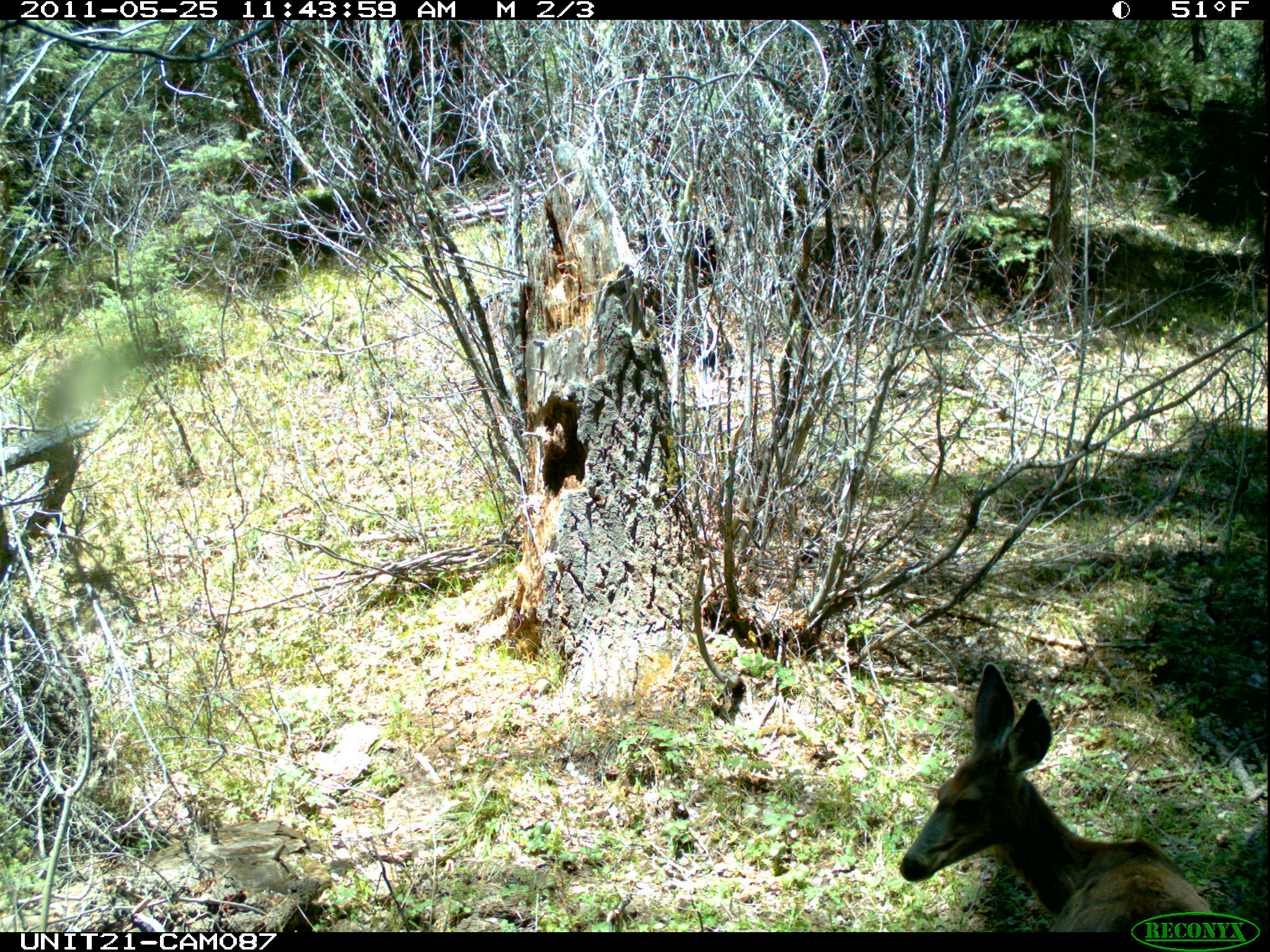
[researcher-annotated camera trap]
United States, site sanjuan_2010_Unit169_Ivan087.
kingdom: Animalia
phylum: Chordata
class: Mammalia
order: Artiodactyla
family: Cervidae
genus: Odocoileus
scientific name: Odocoileus hemionus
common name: mule deer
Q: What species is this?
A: Odocoileus hemionus (mule deer).